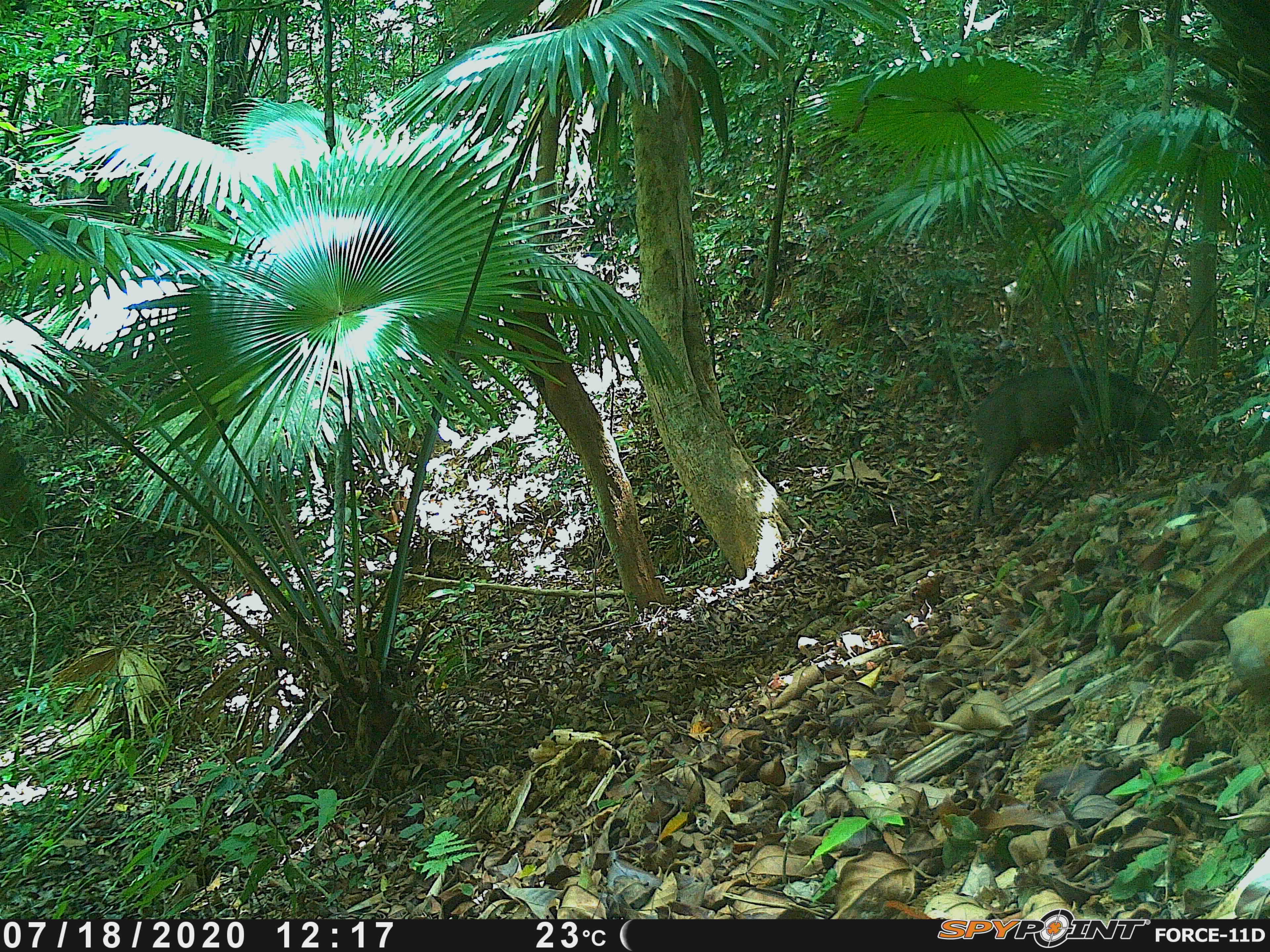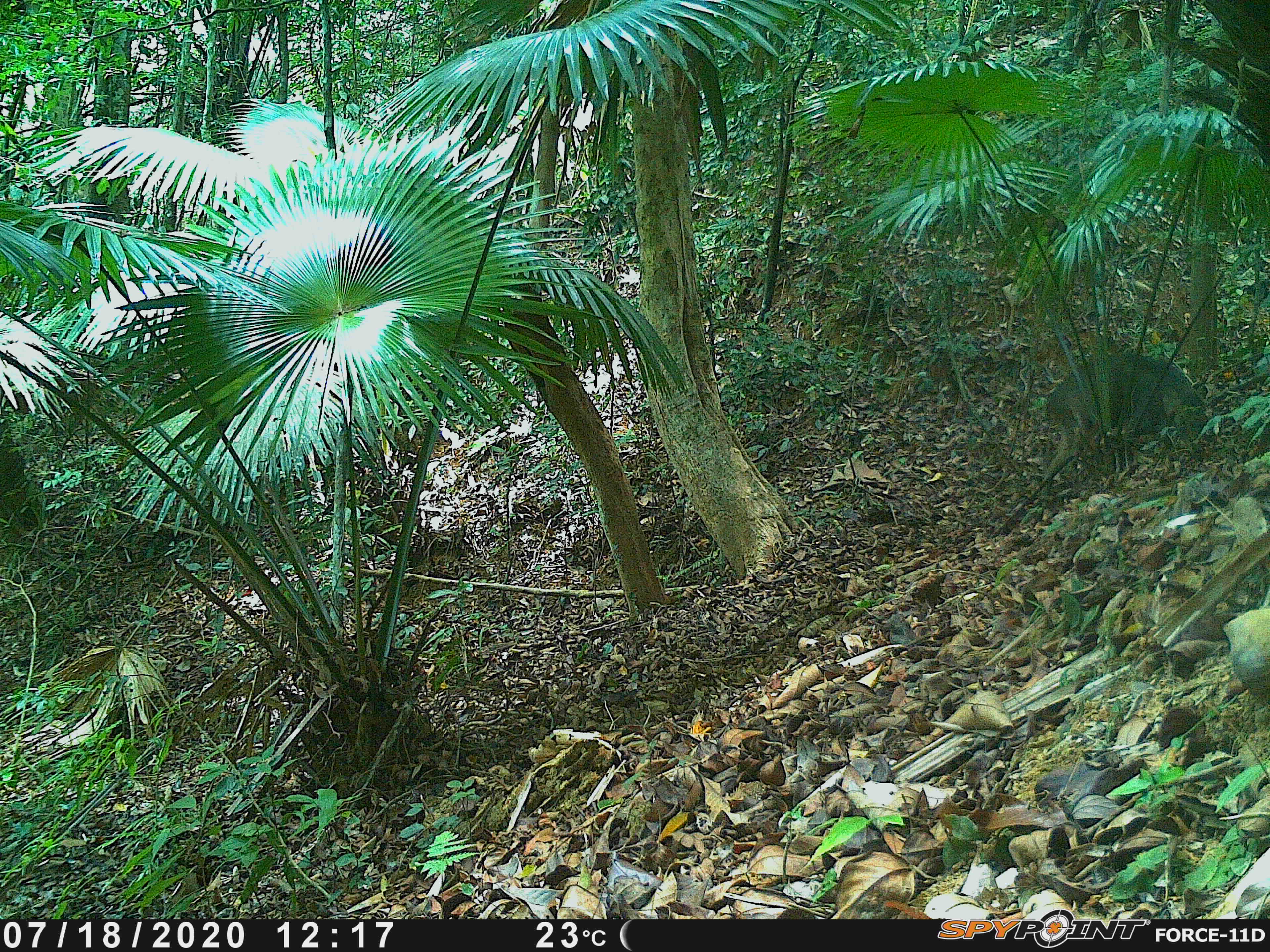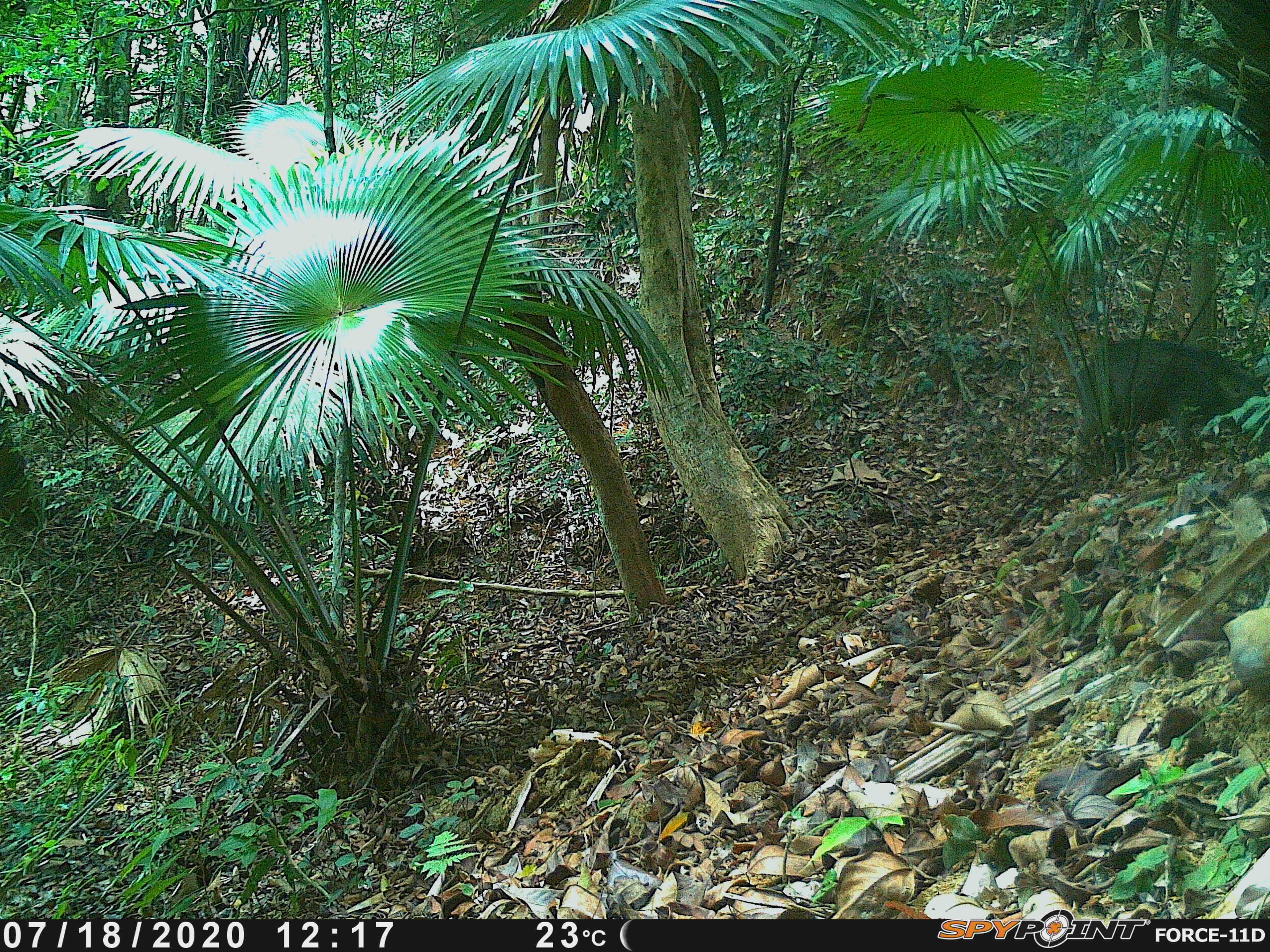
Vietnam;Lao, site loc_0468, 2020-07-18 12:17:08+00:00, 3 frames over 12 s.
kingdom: Animalia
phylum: Chordata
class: Mammalia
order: Artiodactyla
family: Suidae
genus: Sus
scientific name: Sus scrofa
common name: eurasian wild pig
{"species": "eurasian wild pig (Sus scrofa)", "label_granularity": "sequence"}